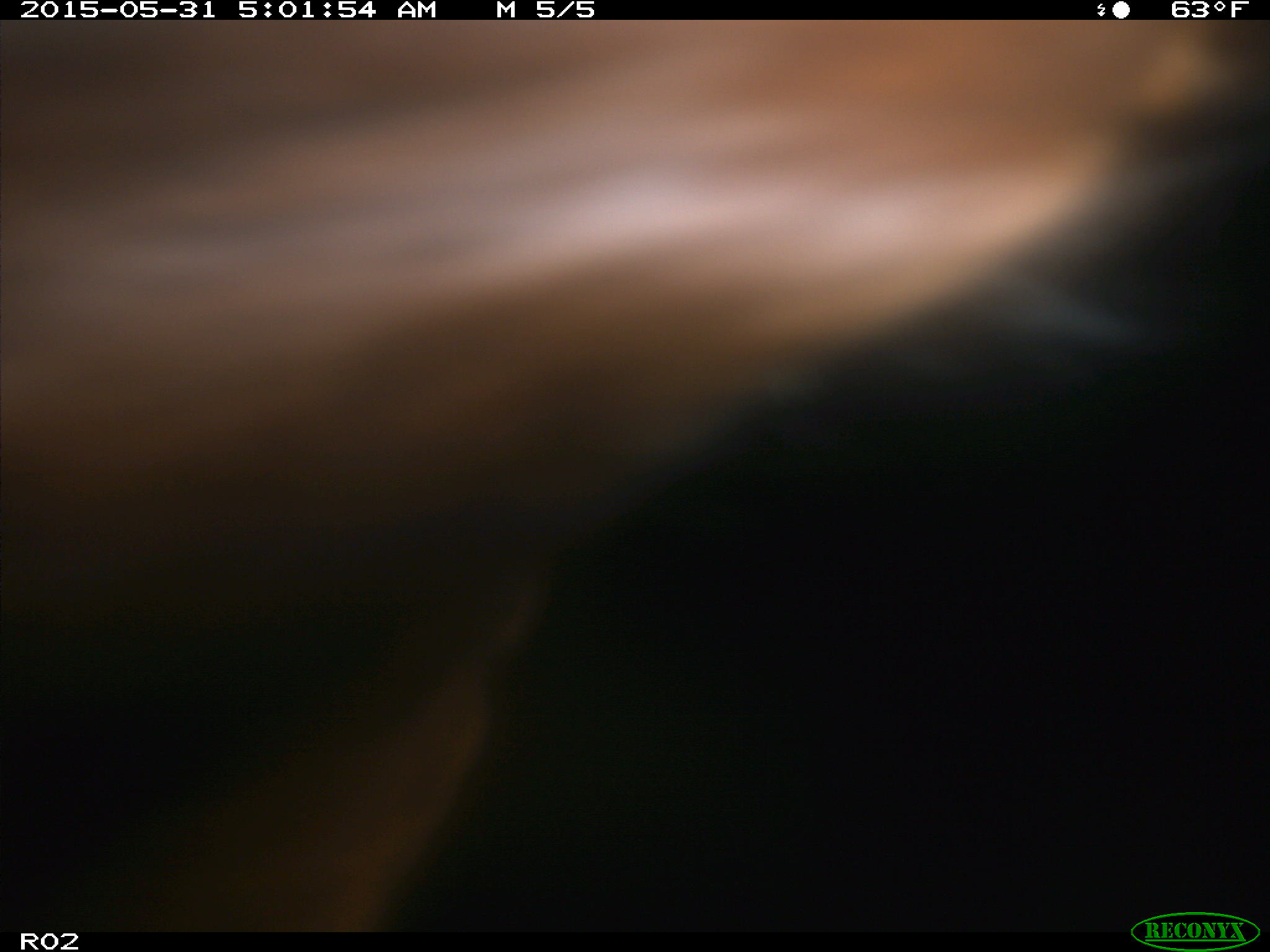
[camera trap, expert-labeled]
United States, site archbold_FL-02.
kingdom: Animalia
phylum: Chordata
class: Mammalia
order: Artiodactyla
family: Bovidae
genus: Bos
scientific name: Bos taurus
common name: domestic cow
Bos taurus (domestic cow).